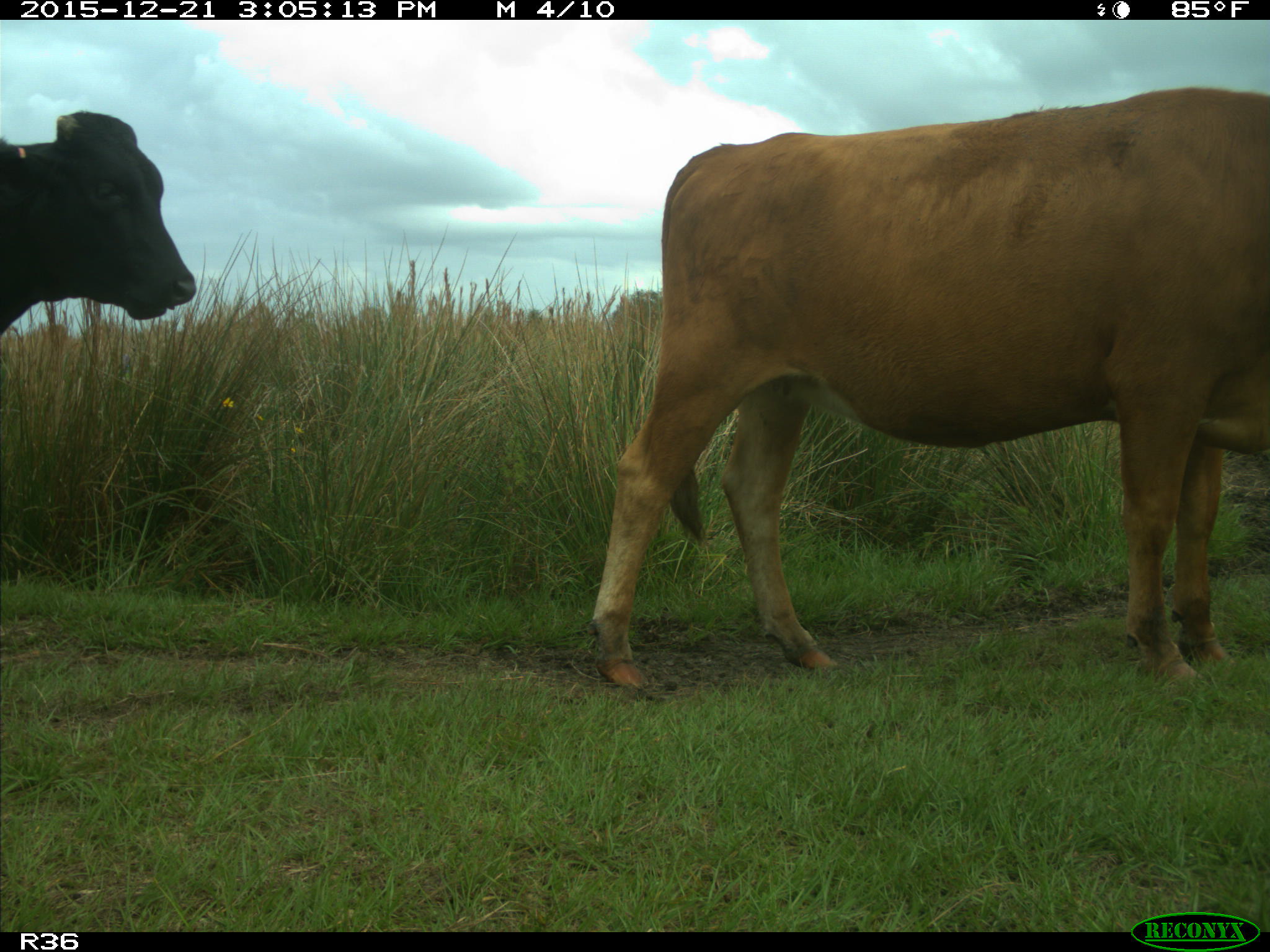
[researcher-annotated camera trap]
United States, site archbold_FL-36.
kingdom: Animalia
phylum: Chordata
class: Mammalia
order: Artiodactyla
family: Bovidae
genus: Bos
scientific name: Bos taurus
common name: domestic cow